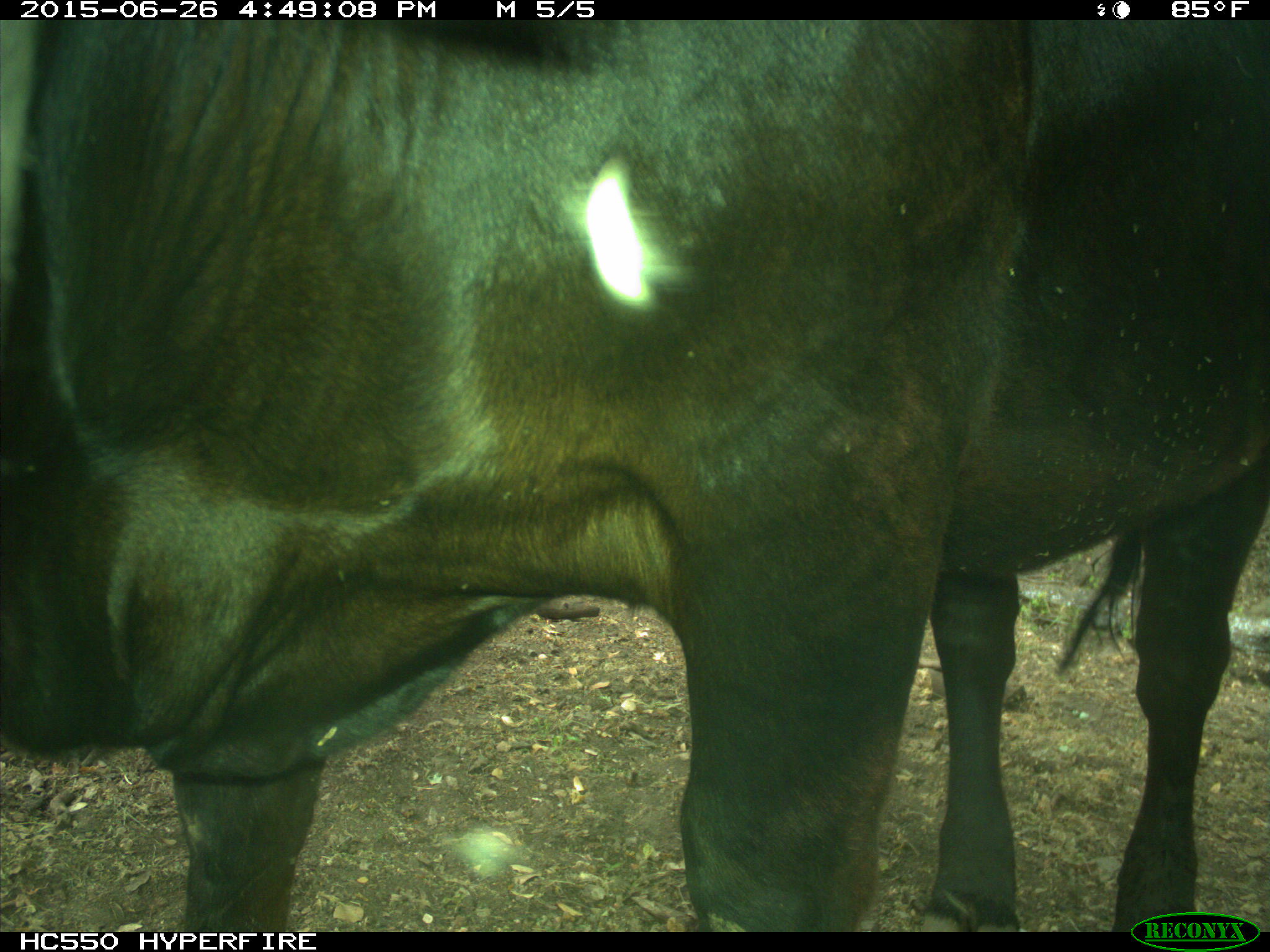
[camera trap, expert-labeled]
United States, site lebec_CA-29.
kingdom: Animalia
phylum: Chordata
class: Mammalia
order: Artiodactyla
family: Bovidae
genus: Bos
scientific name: Bos taurus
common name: domestic cow